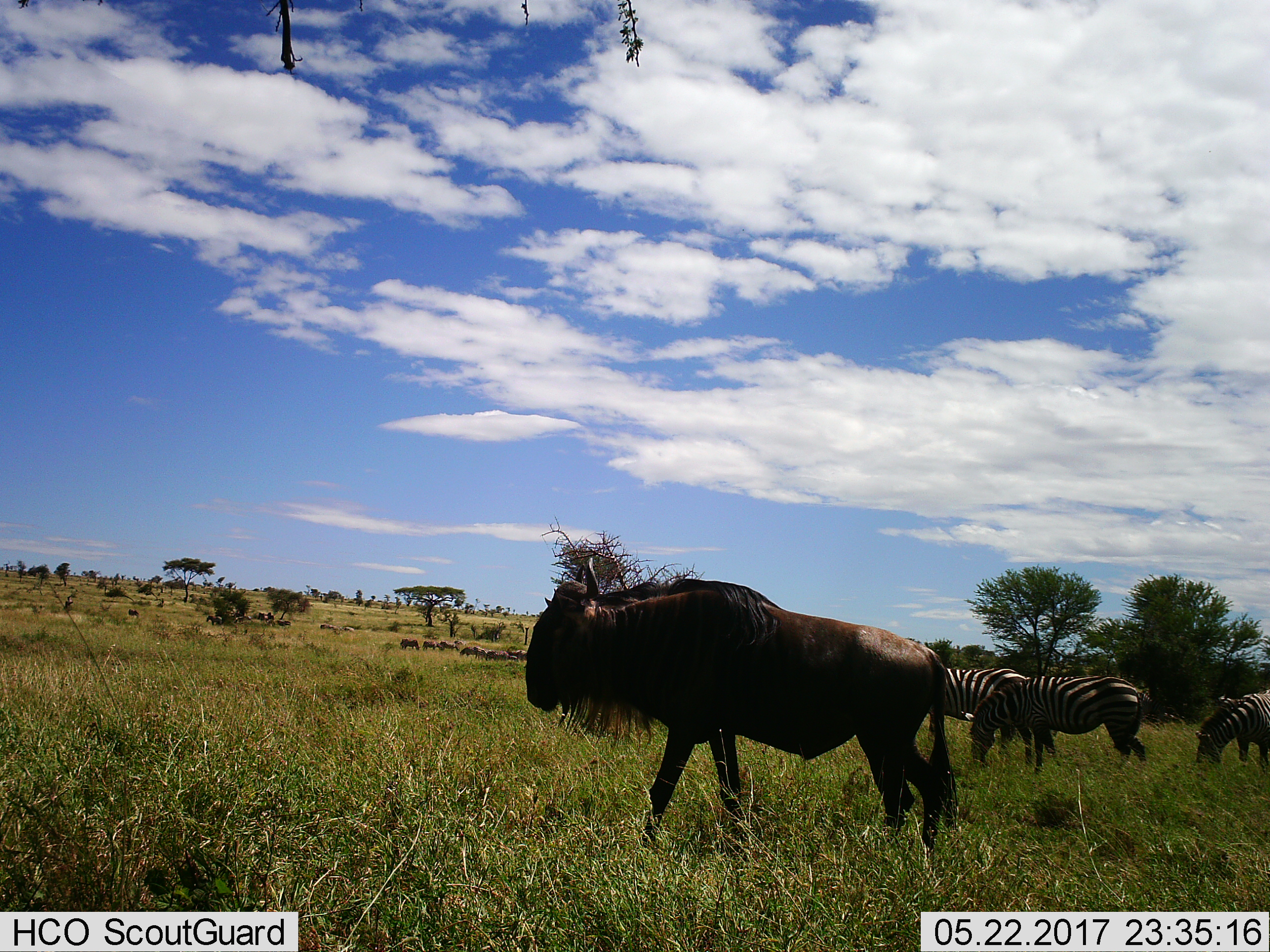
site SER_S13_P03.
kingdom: Animalia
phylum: Chordata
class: Mammalia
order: Artiodactyla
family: Bovidae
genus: Connochaetes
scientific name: Connochaetes taurinus taurinus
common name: blue wildebeest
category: wildebeestblue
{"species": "wildebeestblue (blue wildebeest) (Connochaetes taurinus taurinus)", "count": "1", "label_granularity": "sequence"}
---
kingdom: Animalia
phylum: Chordata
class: Mammalia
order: Perissodactyla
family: Equidae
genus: Equus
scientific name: Equus quagga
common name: plains zebra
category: zebraplains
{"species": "zebraplains (plains zebra) (Equus quagga)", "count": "3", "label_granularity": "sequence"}